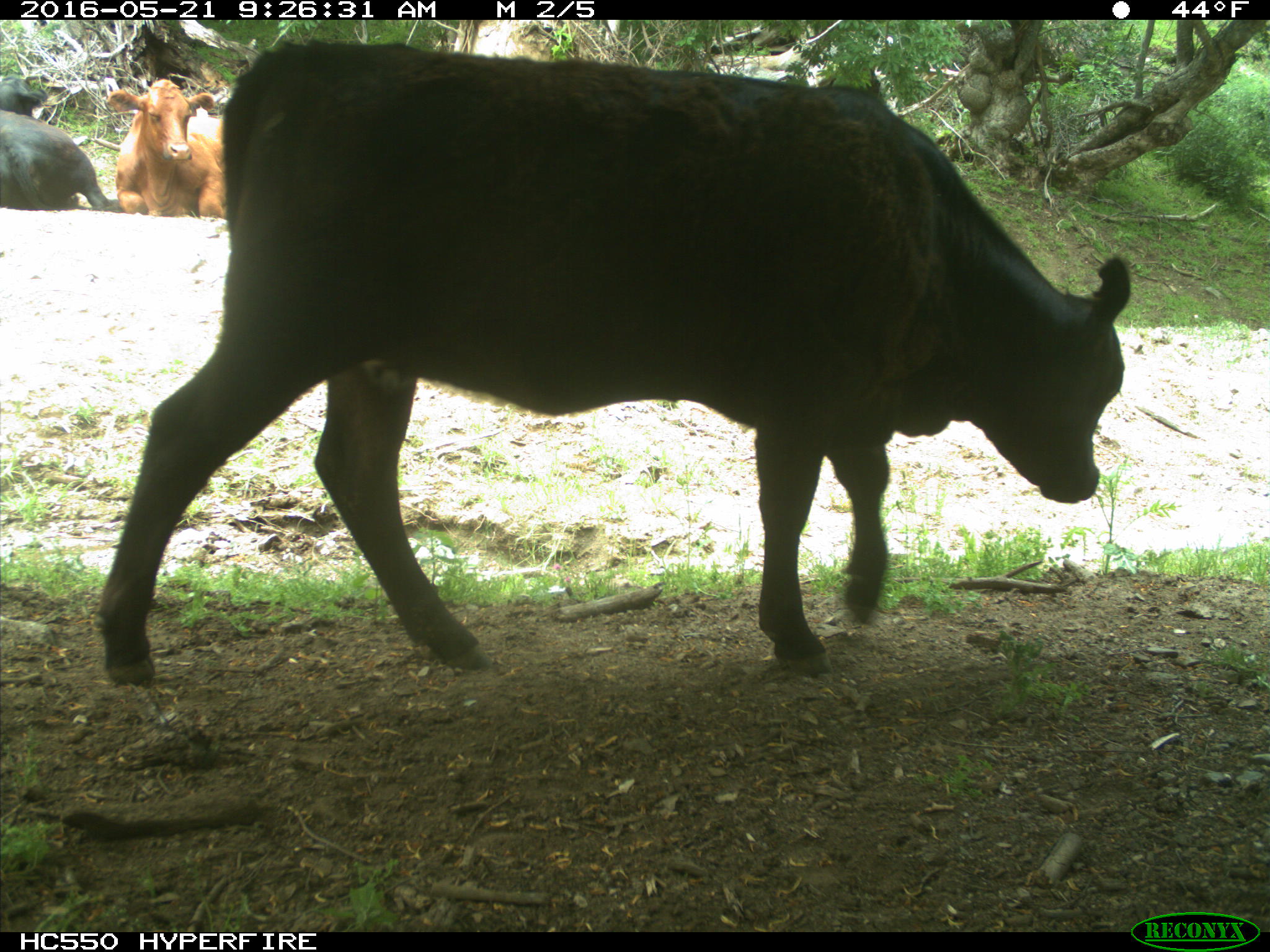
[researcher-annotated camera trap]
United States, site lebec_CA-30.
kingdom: Animalia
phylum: Chordata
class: Mammalia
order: Artiodactyla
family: Bovidae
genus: Bos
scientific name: Bos taurus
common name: domestic cow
Bos taurus (domestic cow).